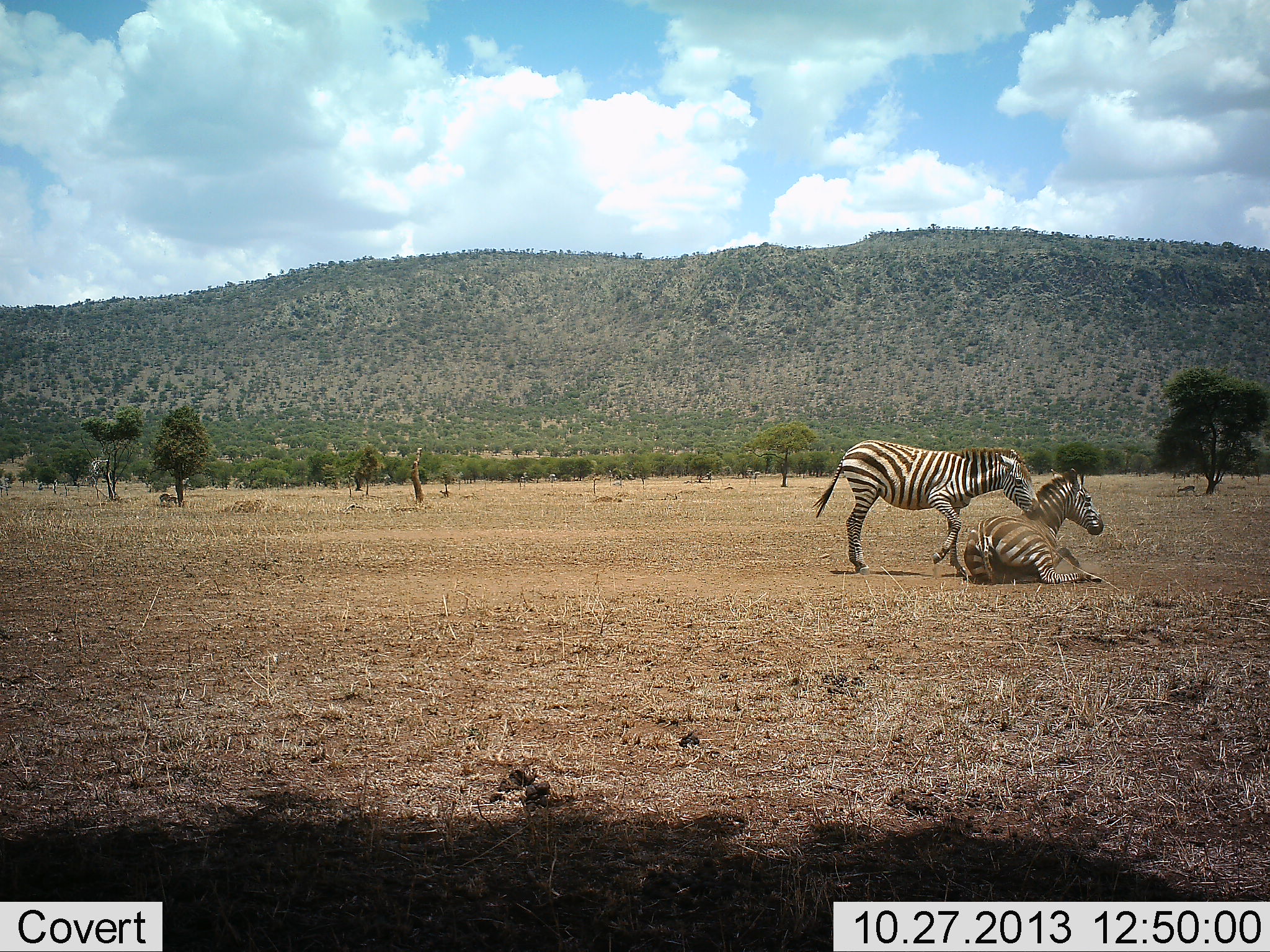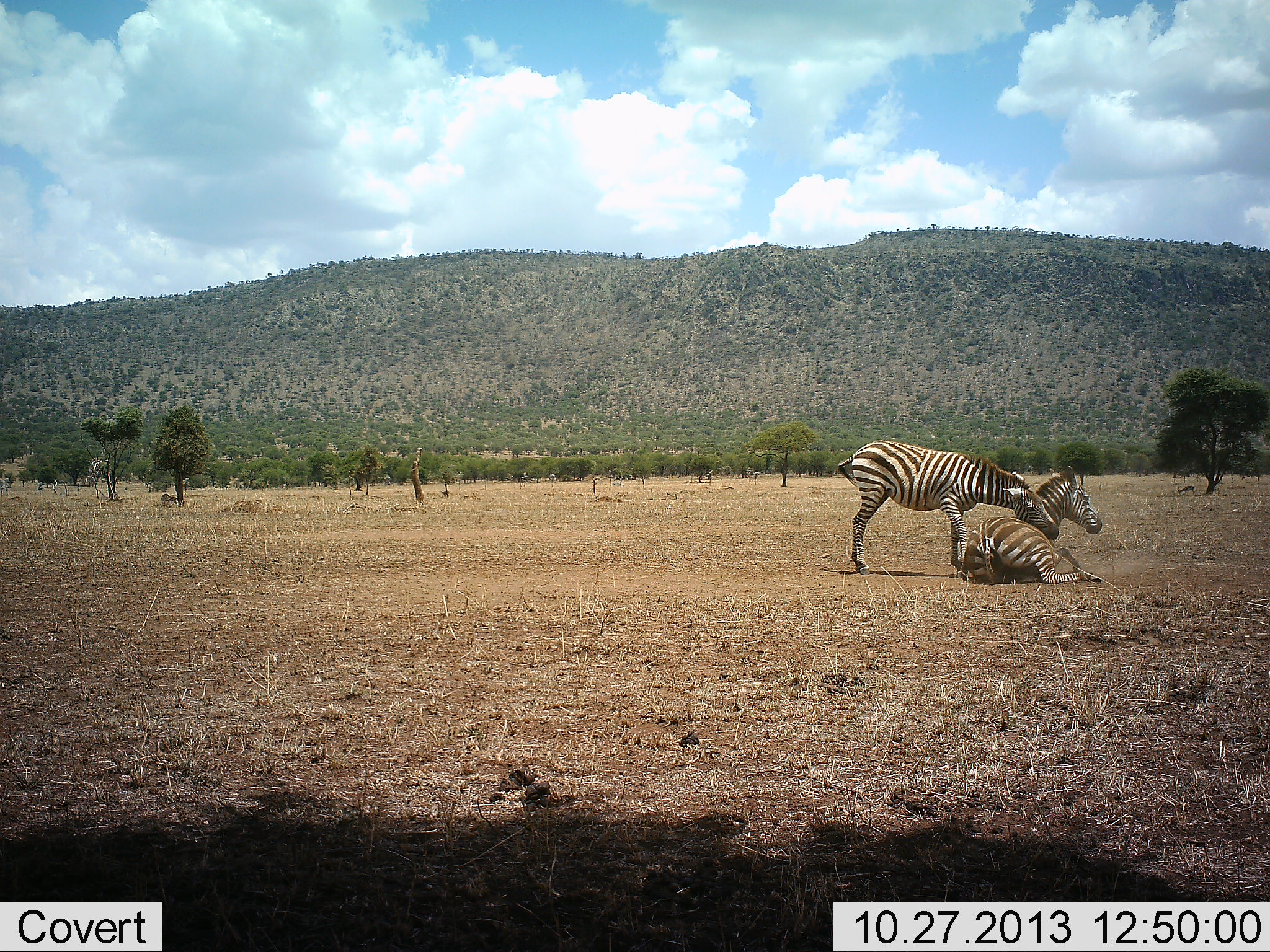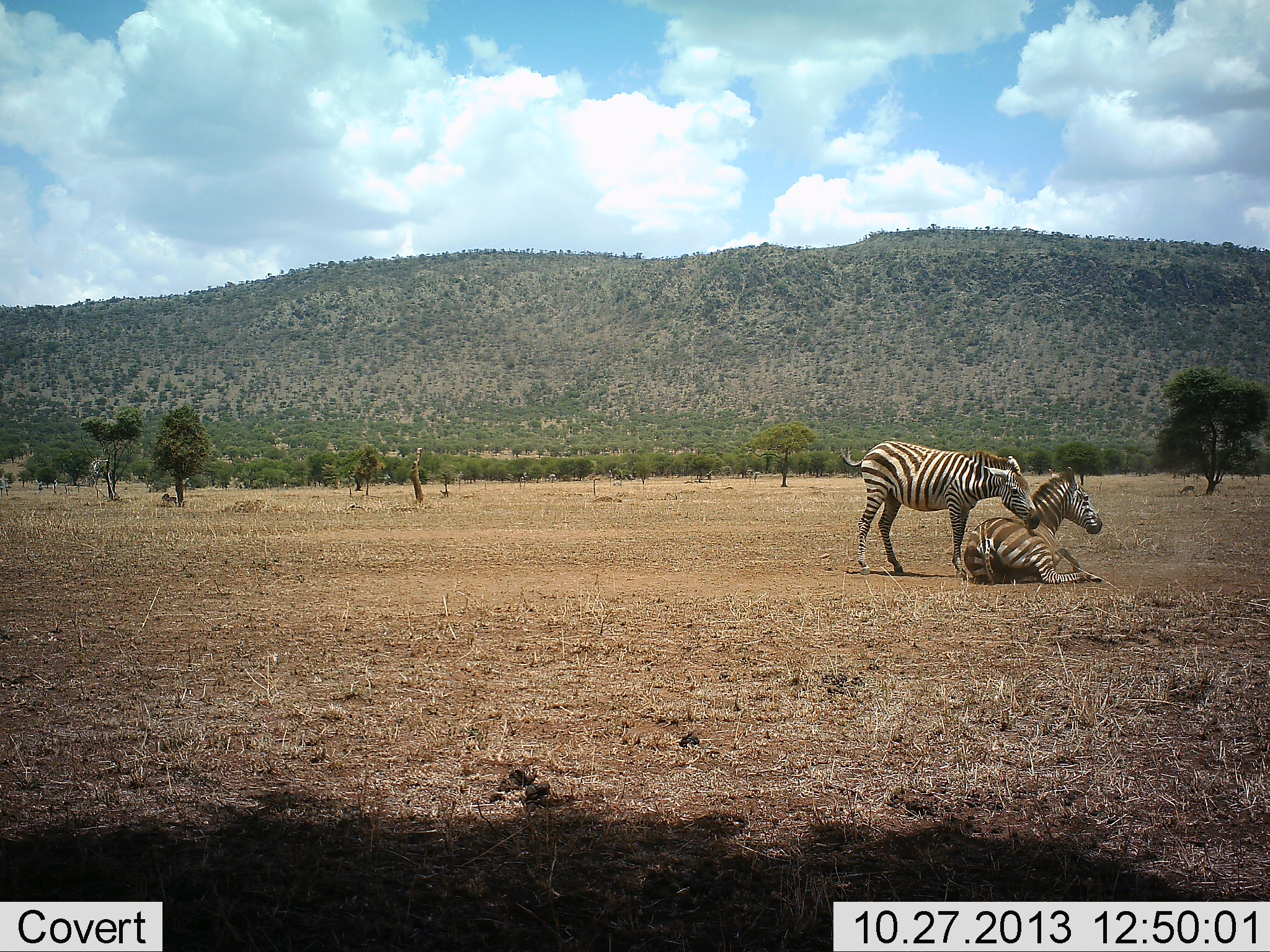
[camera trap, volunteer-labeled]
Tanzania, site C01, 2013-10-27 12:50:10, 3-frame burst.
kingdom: Animalia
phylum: Chordata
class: Mammalia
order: Perissodactyla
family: Equidae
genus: Equus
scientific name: Equus quagga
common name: plains zebra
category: zebra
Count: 2.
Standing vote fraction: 42%.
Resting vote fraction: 58%.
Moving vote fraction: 0%.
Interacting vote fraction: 92%.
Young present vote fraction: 25%.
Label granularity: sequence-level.